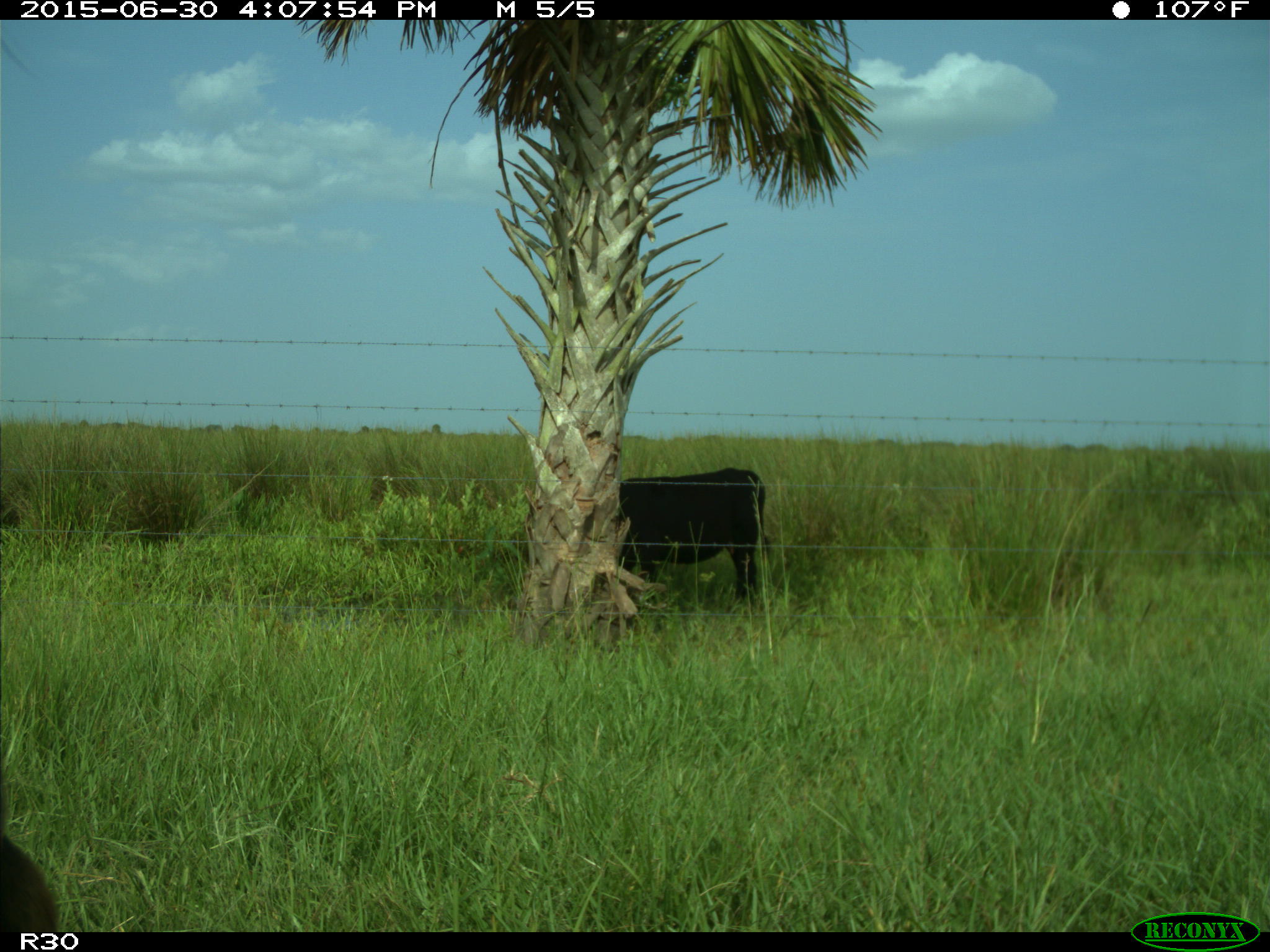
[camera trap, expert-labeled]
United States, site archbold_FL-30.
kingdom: Animalia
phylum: Chordata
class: Mammalia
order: Artiodactyla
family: Bovidae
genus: Bos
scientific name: Bos taurus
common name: domestic cow